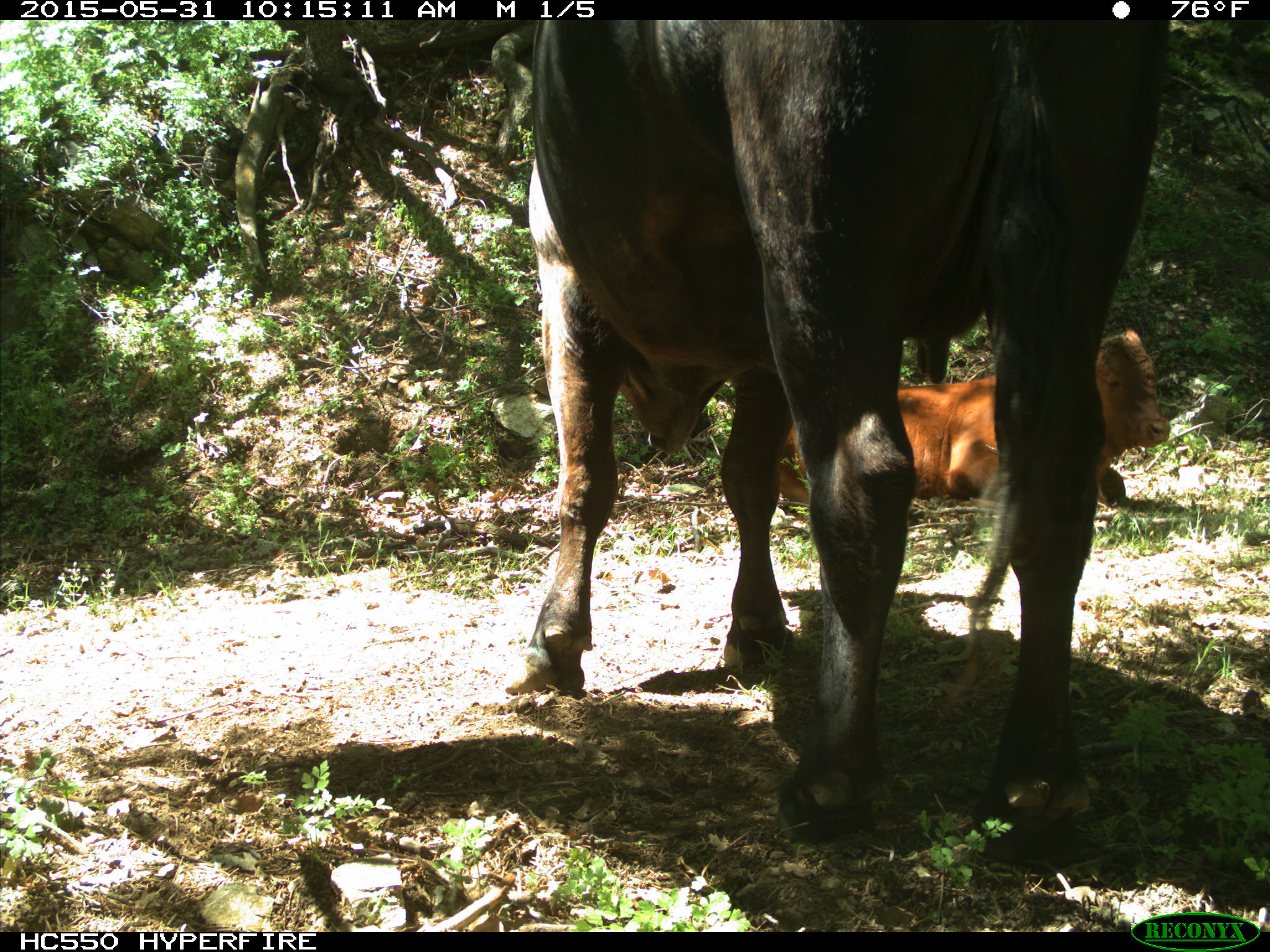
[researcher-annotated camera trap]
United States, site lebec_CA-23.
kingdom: Animalia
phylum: Chordata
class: Mammalia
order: Artiodactyla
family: Bovidae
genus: Bos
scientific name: Bos taurus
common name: domestic cow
Bos taurus (domestic cow).